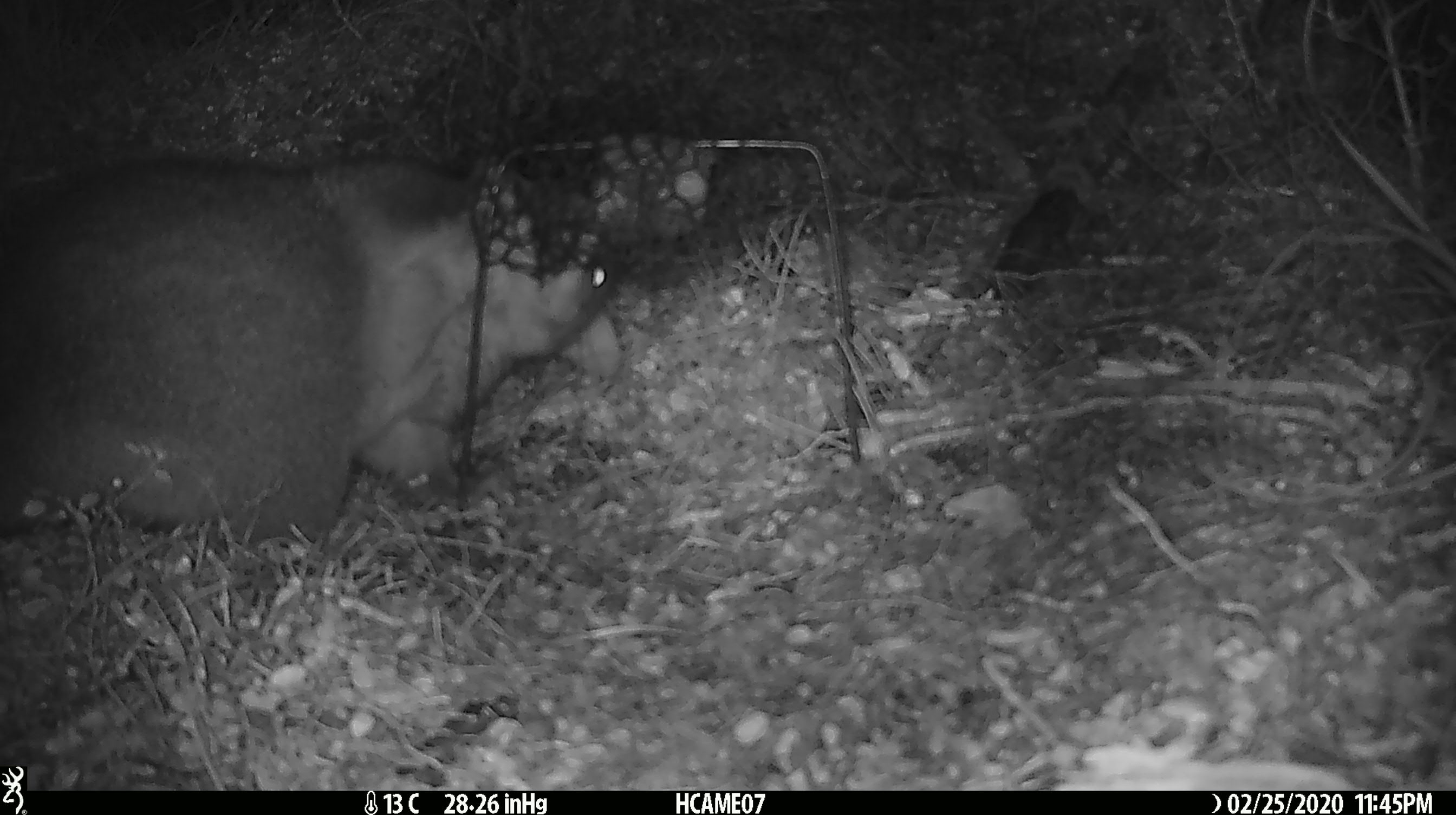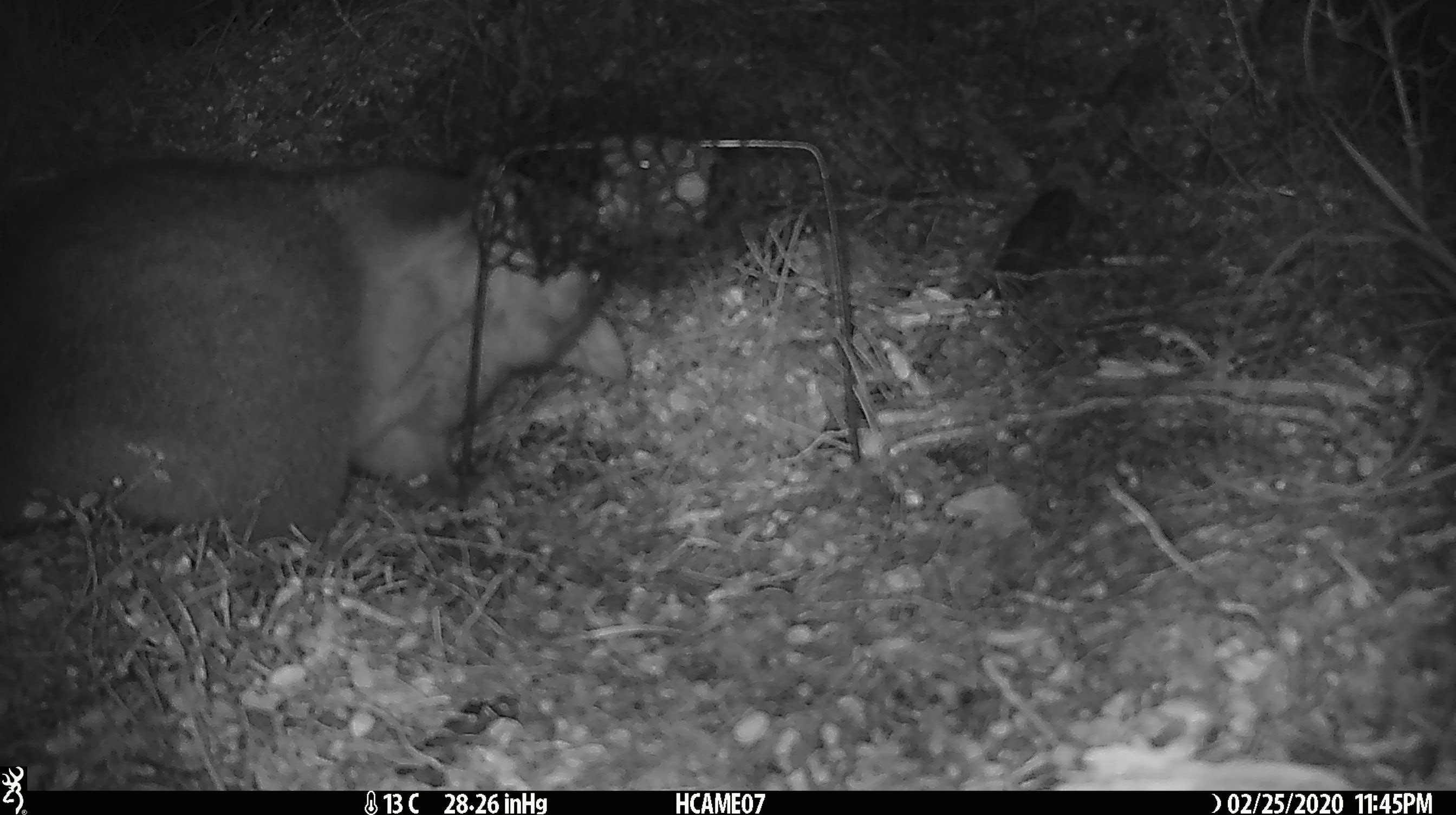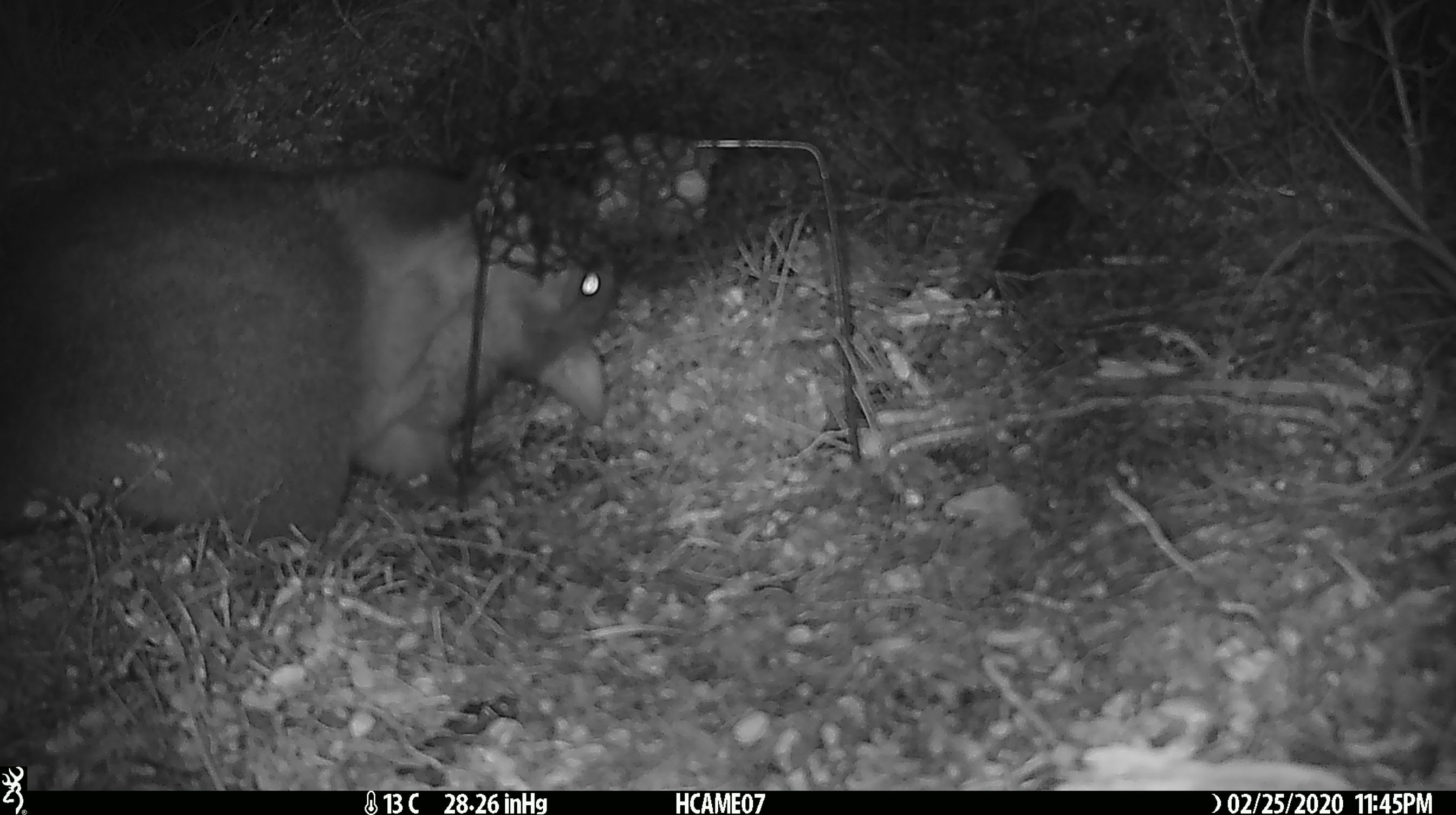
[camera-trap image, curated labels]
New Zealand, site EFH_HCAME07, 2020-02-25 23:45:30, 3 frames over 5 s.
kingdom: Animalia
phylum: Chordata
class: Mammalia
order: Diprotodontia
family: Phalangeridae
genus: Trichosurus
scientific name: Trichosurus vulpecula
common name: common brushtail possum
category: possum